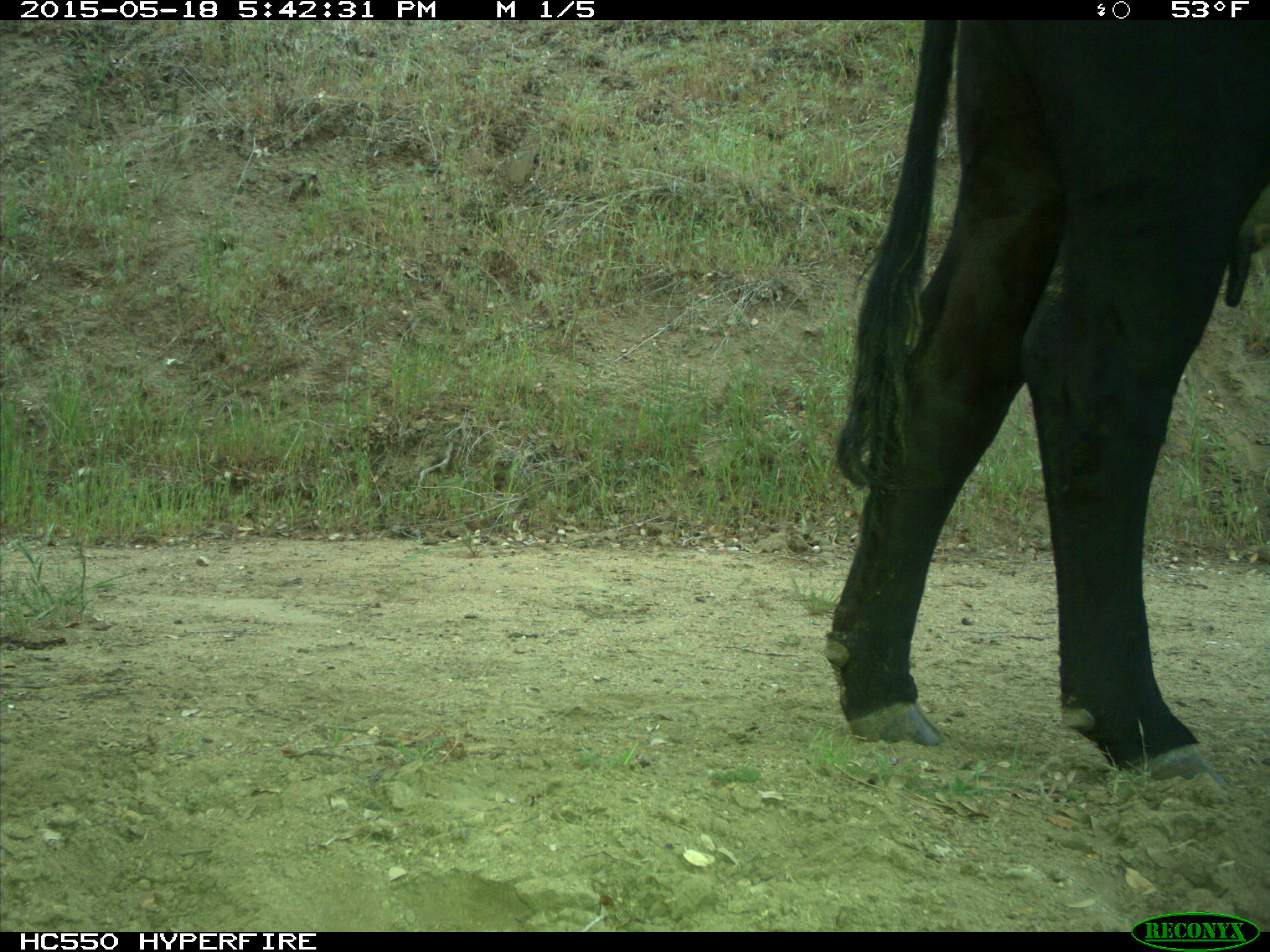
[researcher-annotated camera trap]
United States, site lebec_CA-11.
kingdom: Animalia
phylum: Chordata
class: Mammalia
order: Artiodactyla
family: Bovidae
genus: Bos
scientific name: Bos taurus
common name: domestic cow